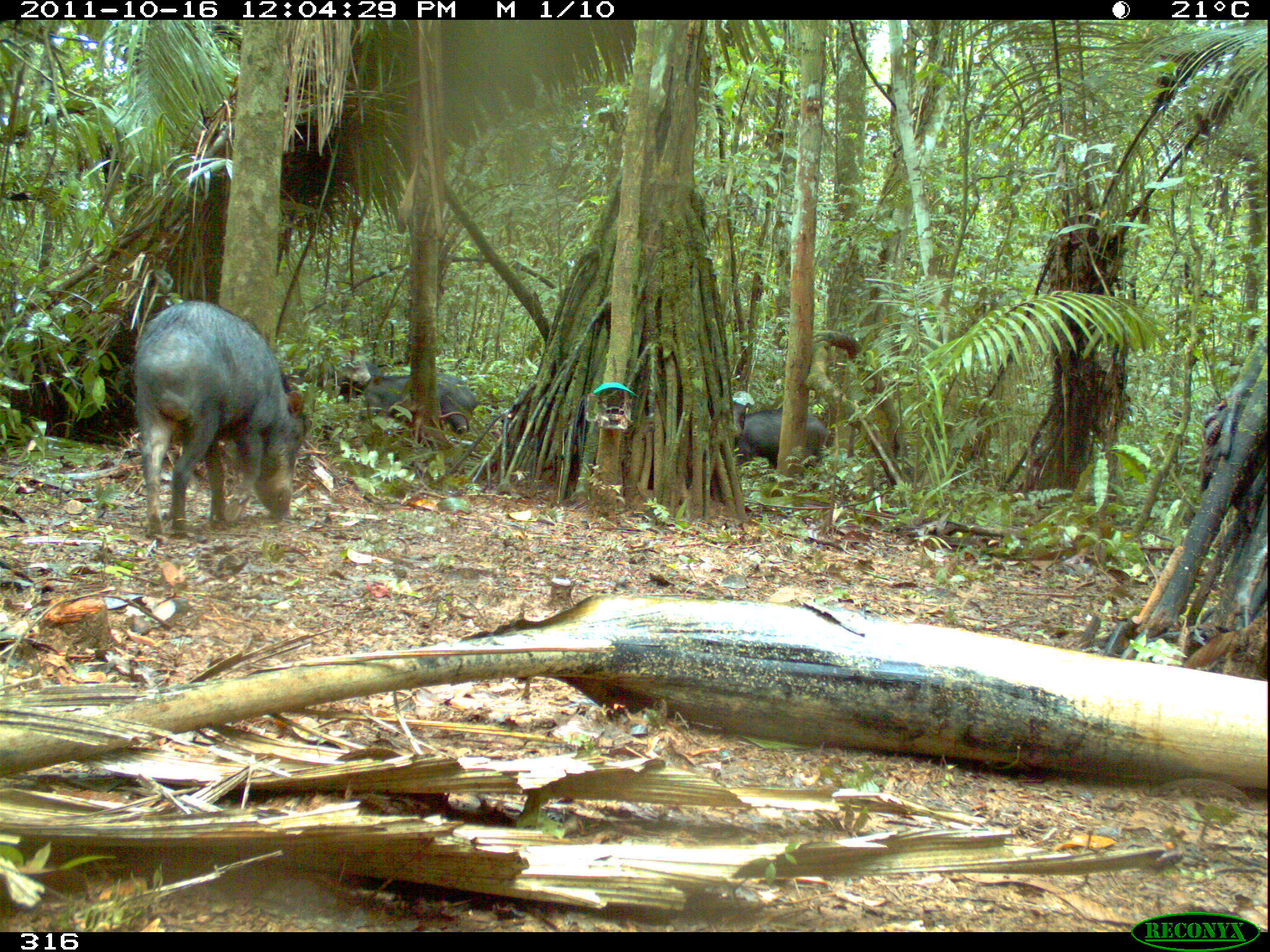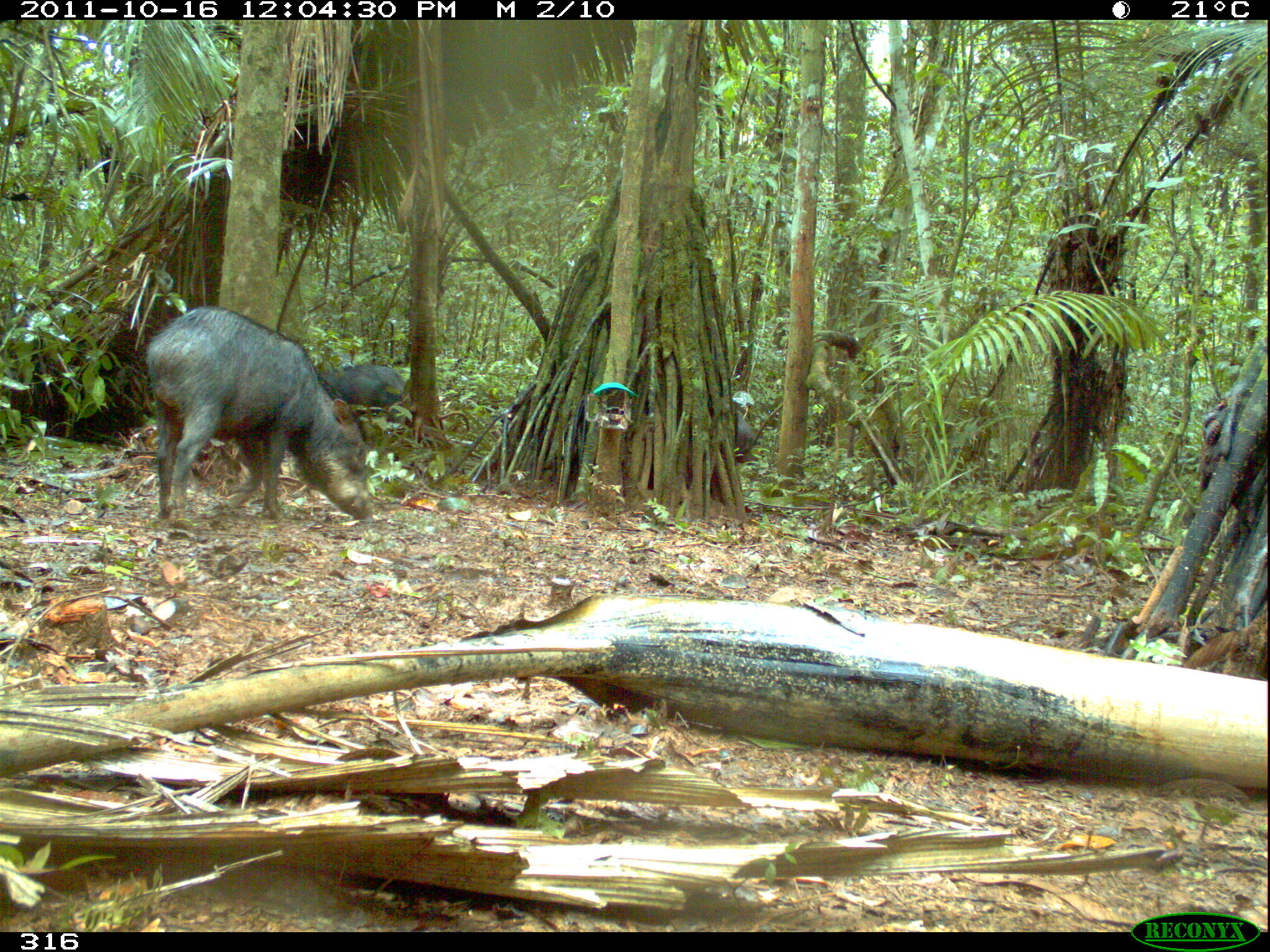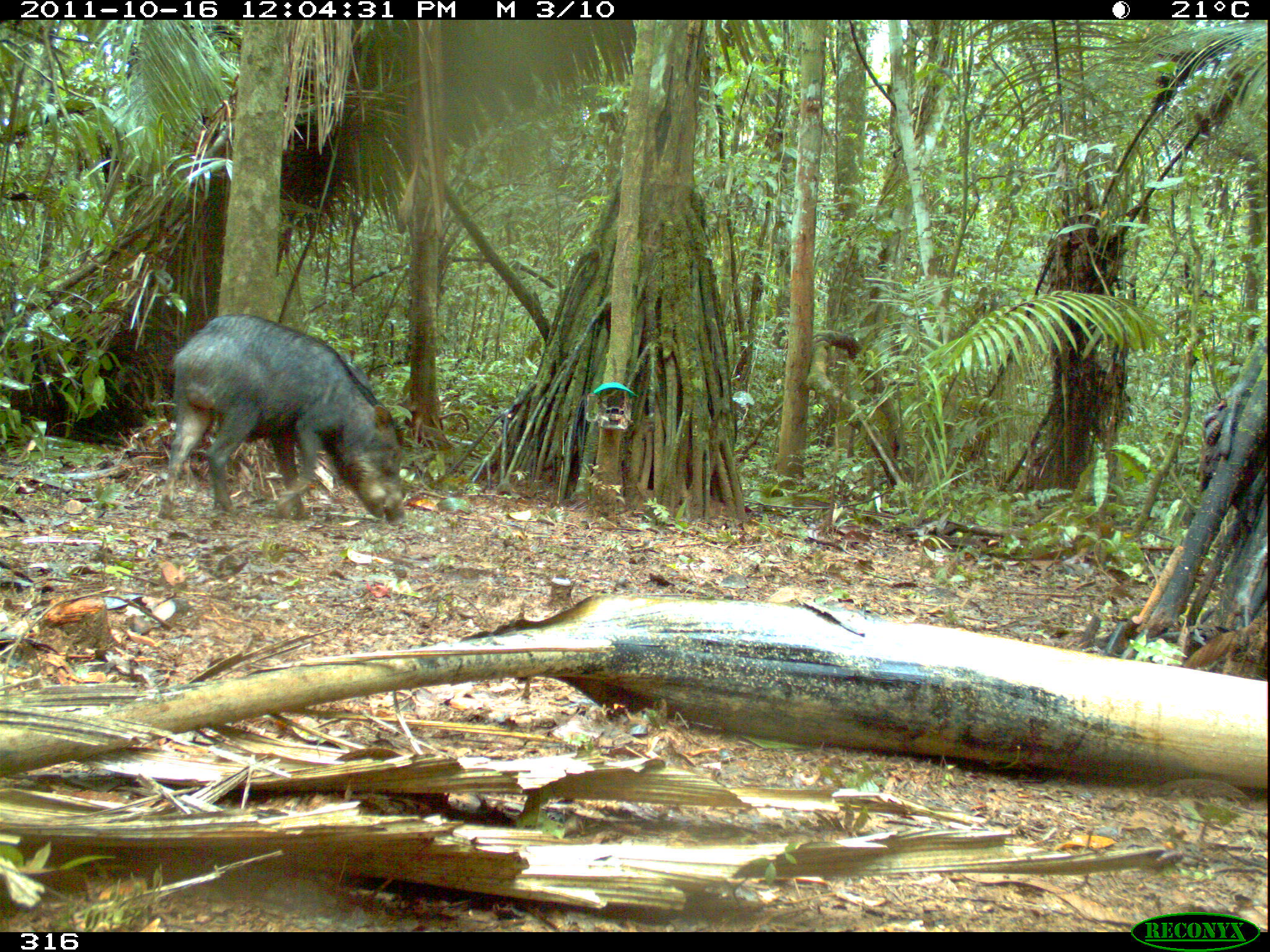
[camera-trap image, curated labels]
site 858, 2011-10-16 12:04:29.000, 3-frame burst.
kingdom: Animalia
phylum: Chordata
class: Mammalia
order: Artiodactyla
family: Tayassuidae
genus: Tayassu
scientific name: Tayassu pecari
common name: white-lipped peccary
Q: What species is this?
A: Tayassu pecari (white-lipped peccary).